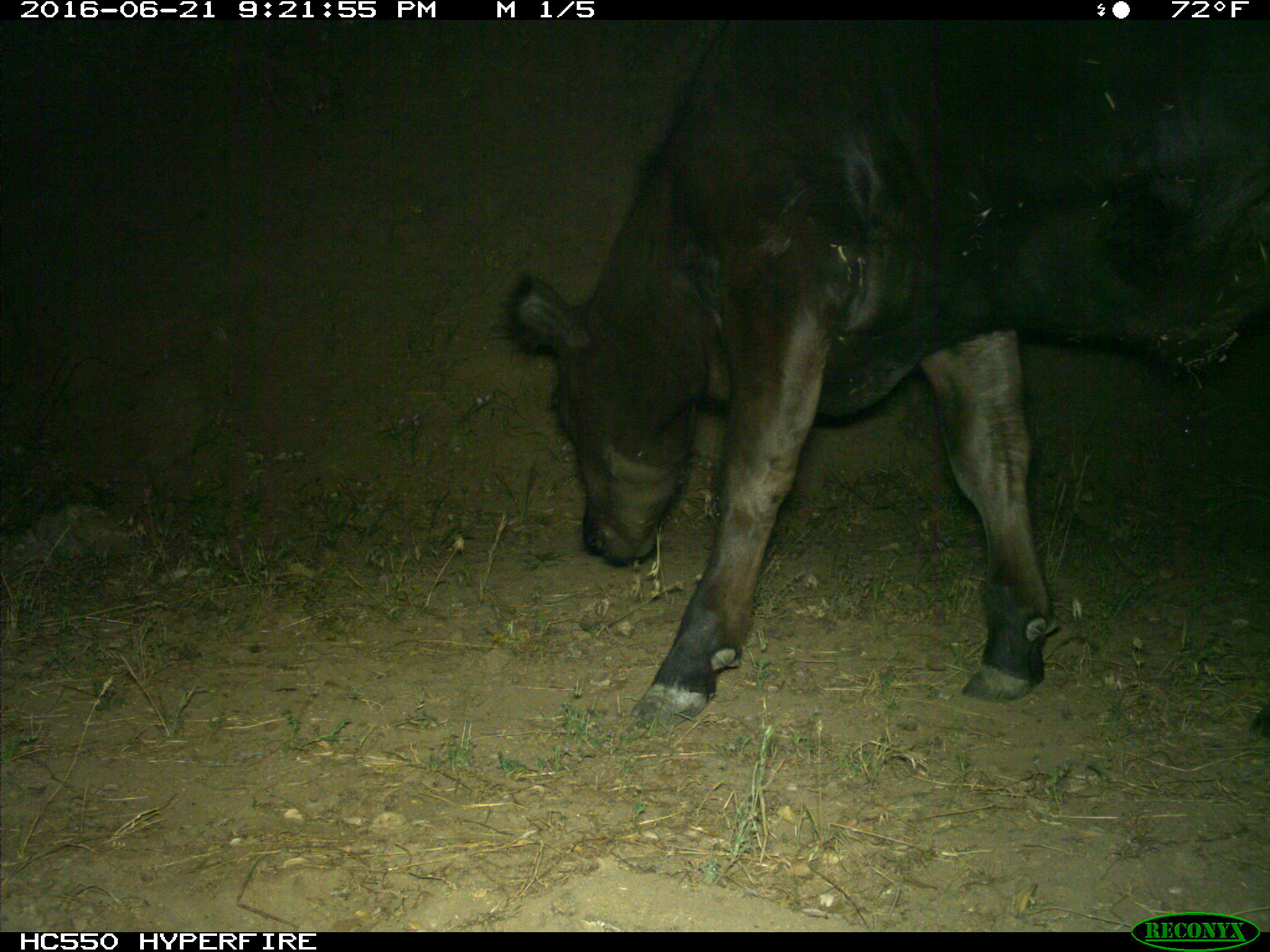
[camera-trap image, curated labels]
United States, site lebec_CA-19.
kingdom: Animalia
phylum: Chordata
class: Mammalia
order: Artiodactyla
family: Bovidae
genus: Bos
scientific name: Bos taurus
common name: domestic cow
Bos taurus (domestic cow).